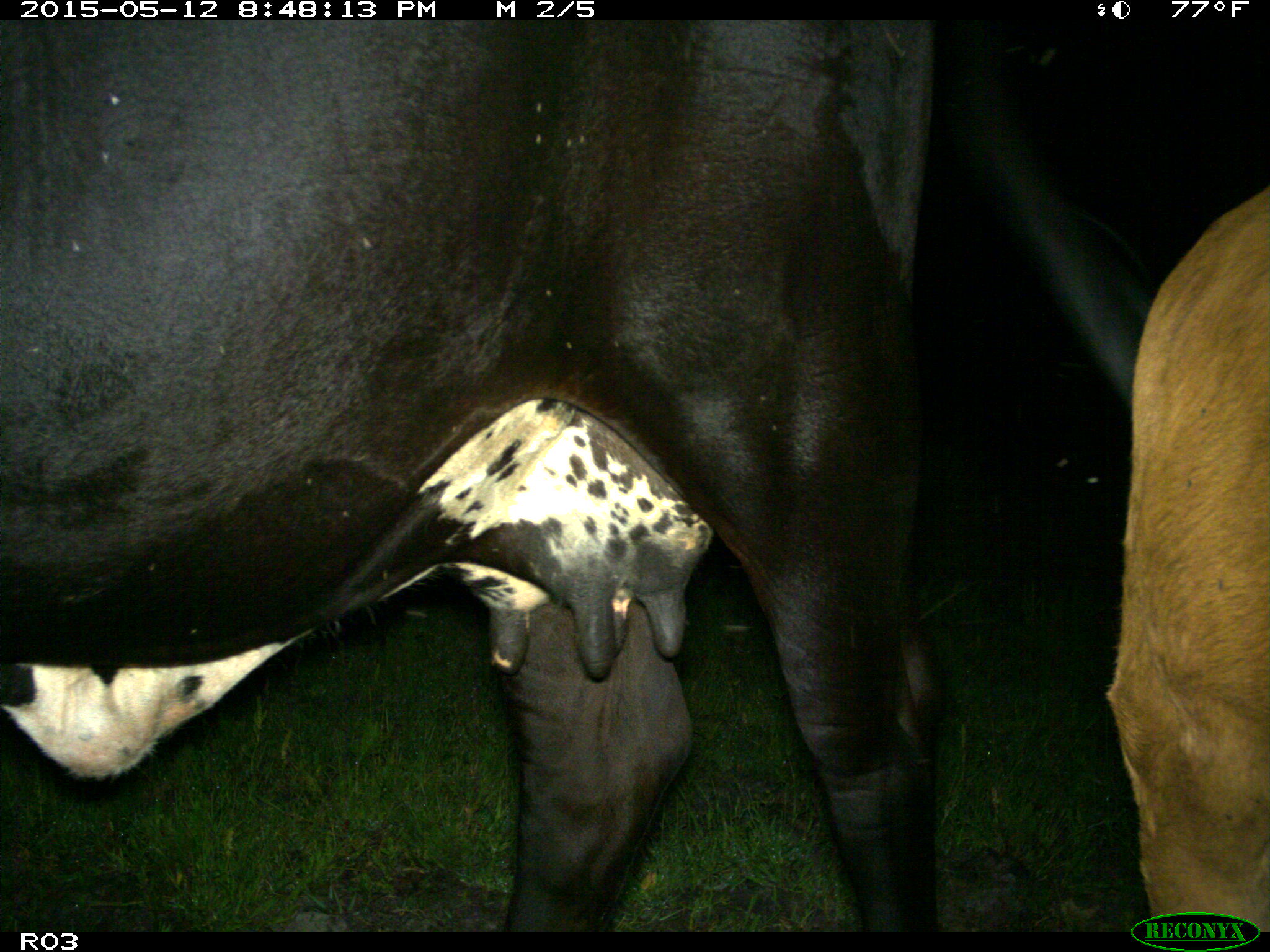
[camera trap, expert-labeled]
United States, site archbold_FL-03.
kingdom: Animalia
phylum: Chordata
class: Mammalia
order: Artiodactyla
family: Bovidae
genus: Bos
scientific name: Bos taurus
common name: domestic cow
Bos taurus (domestic cow).